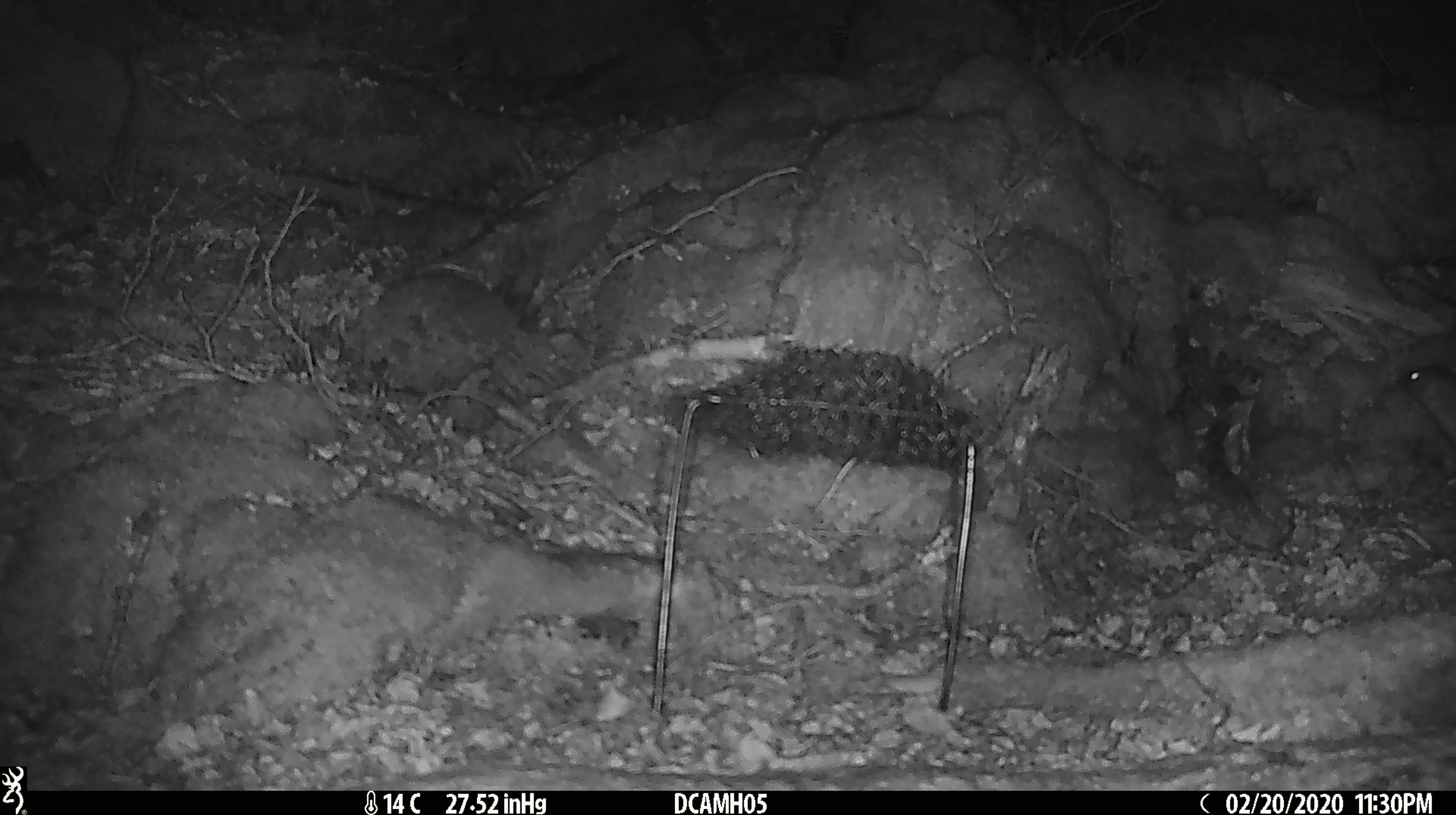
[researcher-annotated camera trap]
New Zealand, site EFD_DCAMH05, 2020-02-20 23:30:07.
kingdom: Animalia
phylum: Chordata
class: Mammalia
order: Rodentia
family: Muridae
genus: Mus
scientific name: Mus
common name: mouse